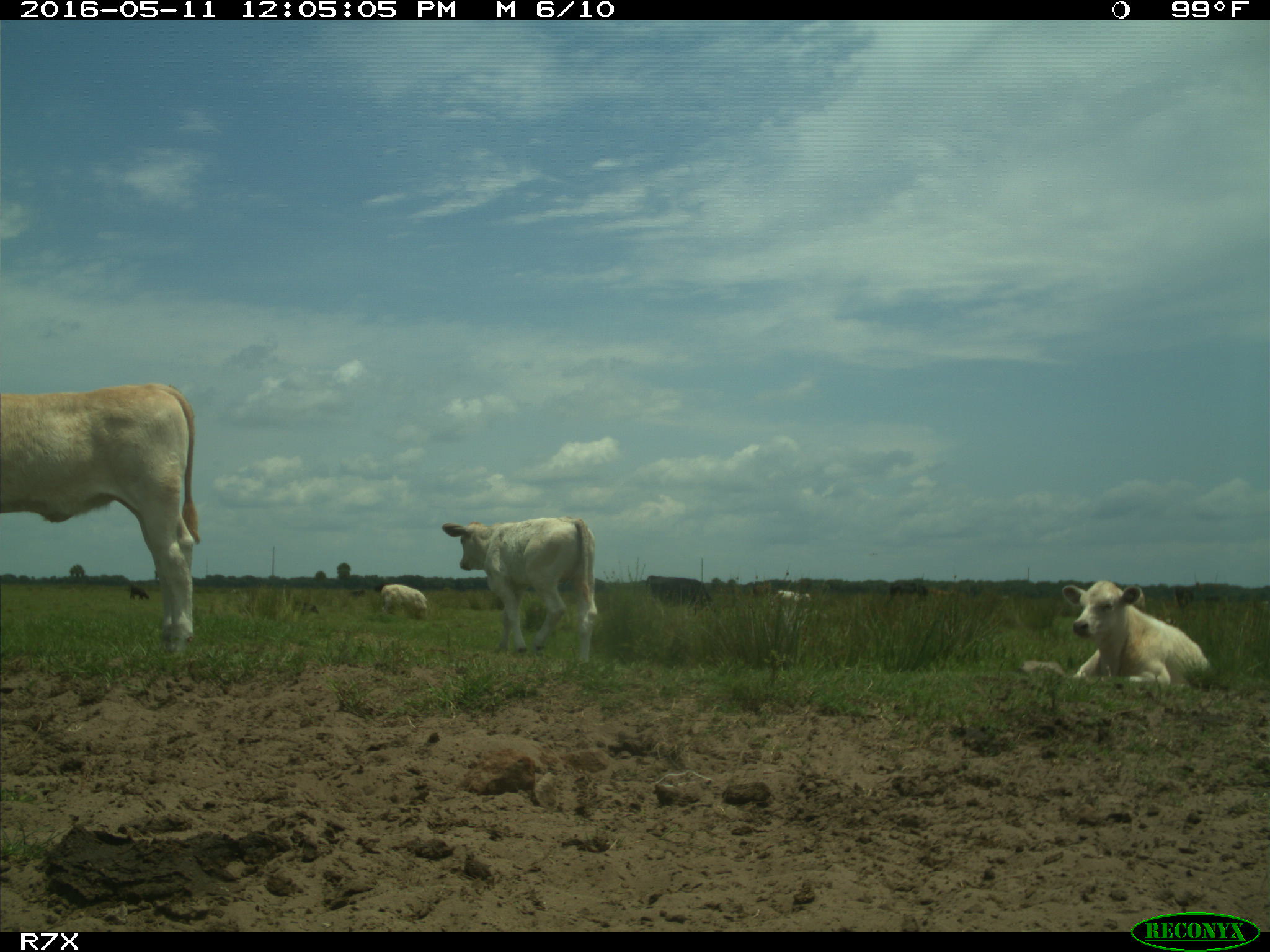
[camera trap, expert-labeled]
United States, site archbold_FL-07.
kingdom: Animalia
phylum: Chordata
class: Mammalia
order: Artiodactyla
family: Bovidae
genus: Bos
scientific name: Bos taurus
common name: domestic cow